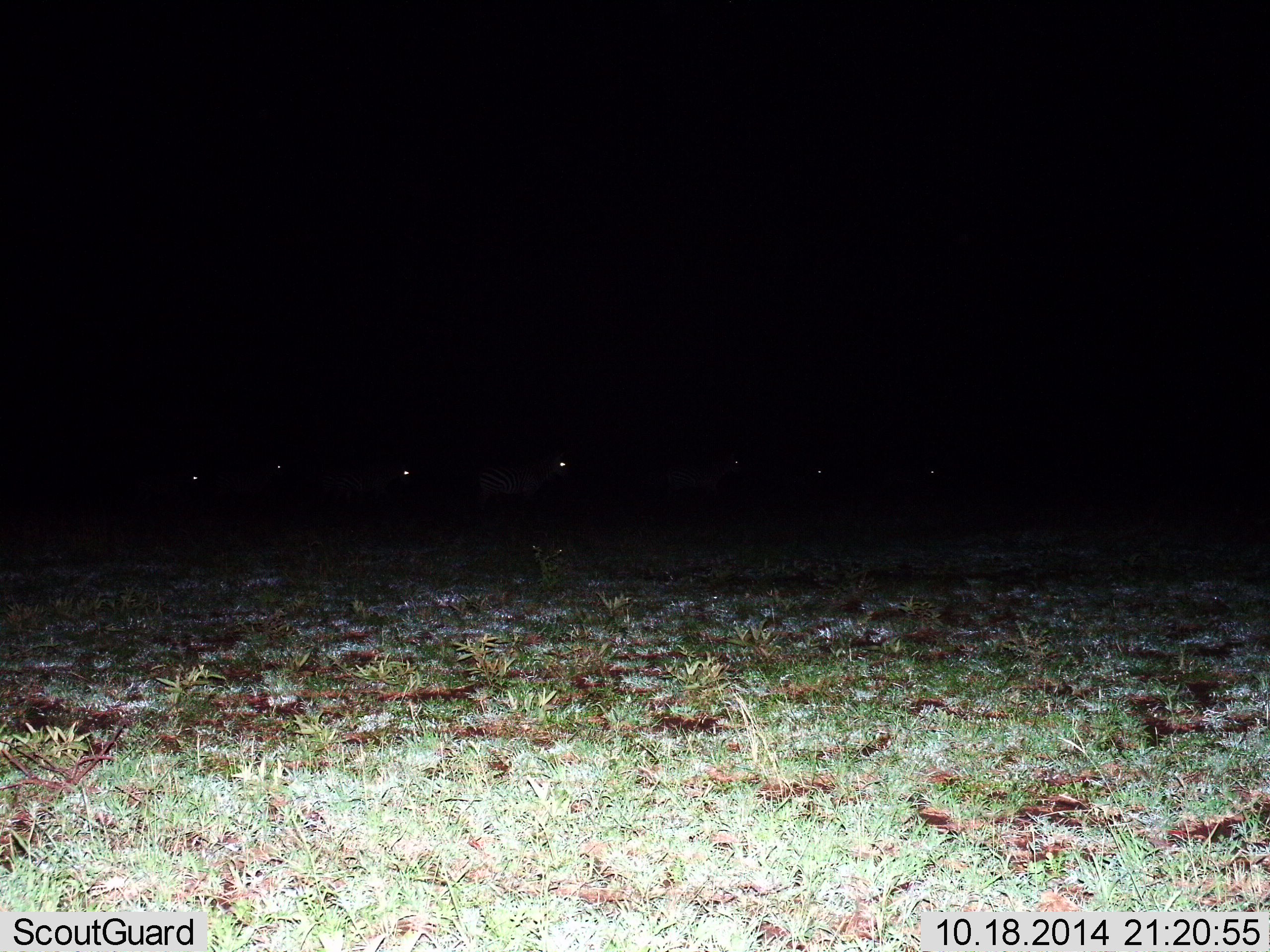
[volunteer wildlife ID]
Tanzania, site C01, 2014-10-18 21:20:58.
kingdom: Animalia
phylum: Chordata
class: Mammalia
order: Perissodactyla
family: Equidae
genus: Equus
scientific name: Equus quagga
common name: plains zebra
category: zebra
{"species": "zebra (plains zebra) (Equus quagga)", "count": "7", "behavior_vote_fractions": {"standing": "67%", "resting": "0%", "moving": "33%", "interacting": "0%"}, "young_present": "0%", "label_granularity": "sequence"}